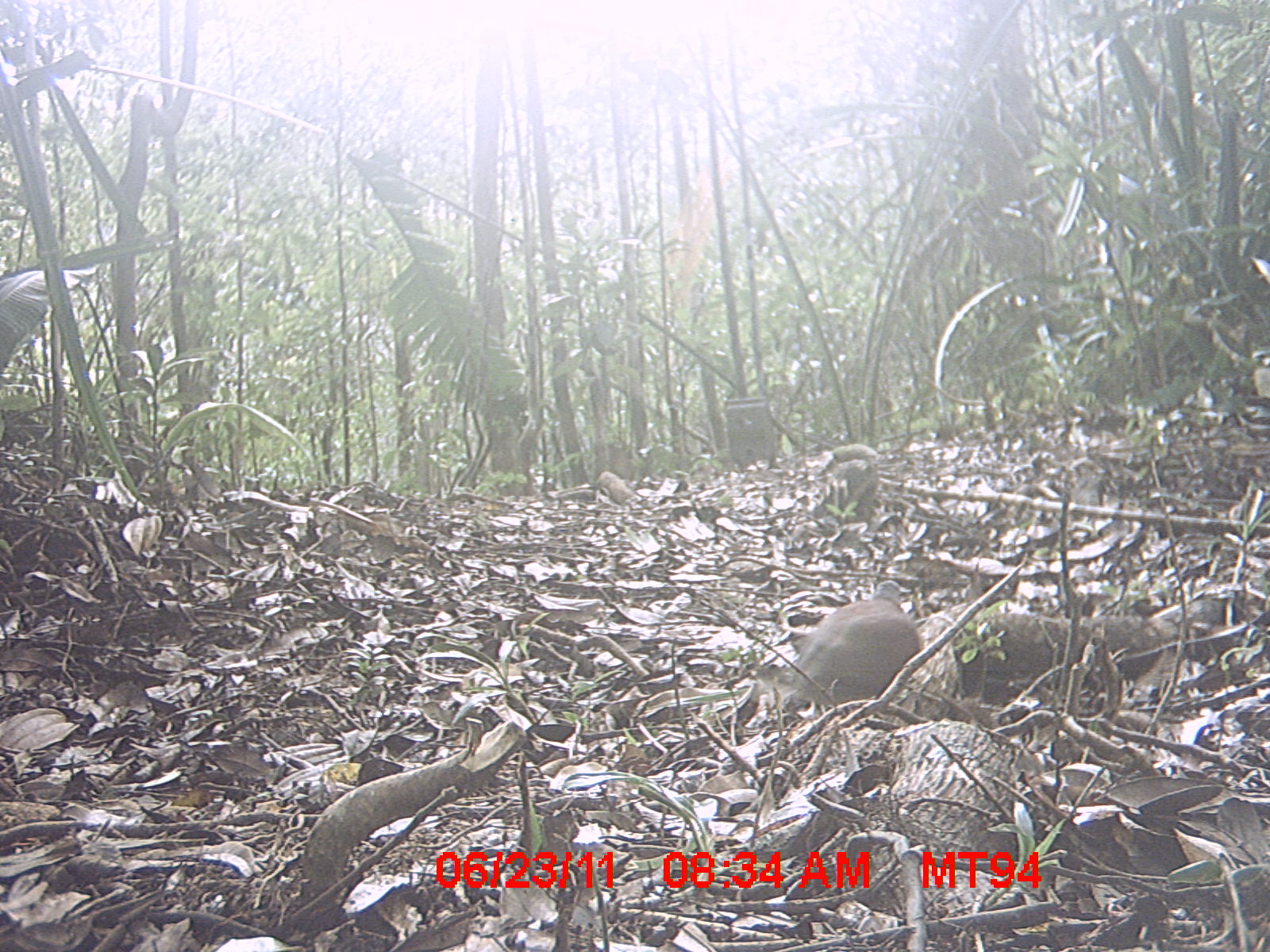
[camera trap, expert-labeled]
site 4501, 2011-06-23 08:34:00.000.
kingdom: Animalia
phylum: Chordata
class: Aves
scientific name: Aves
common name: bird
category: unknown bird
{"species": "unknown bird (bird) (Aves)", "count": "1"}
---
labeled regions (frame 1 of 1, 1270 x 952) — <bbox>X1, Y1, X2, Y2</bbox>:
unknown bird: <bbox>756, 579, 920, 704</bbox>